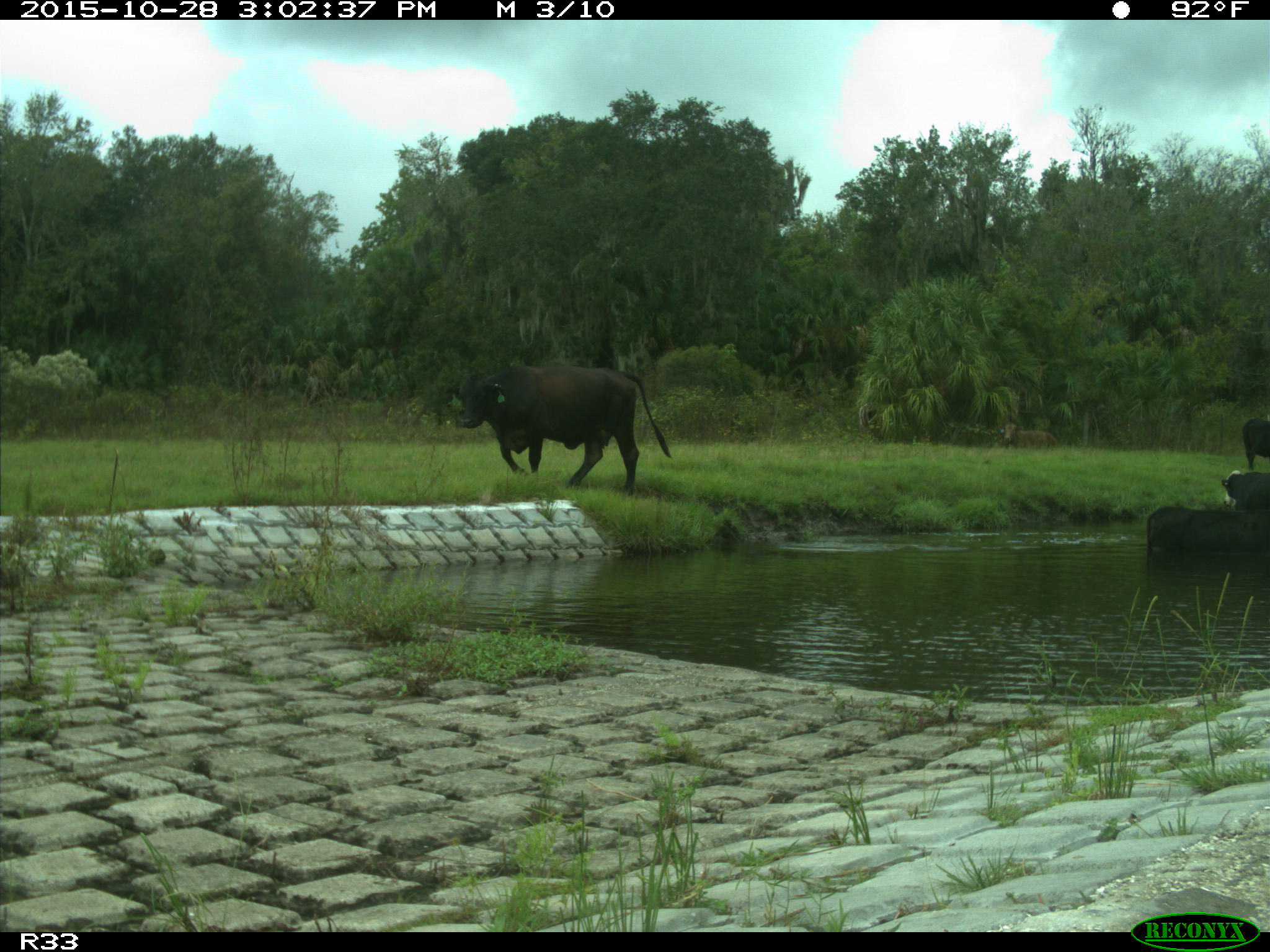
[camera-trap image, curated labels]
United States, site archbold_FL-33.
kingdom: Animalia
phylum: Chordata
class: Mammalia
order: Artiodactyla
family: Bovidae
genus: Bos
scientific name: Bos taurus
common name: domestic cow